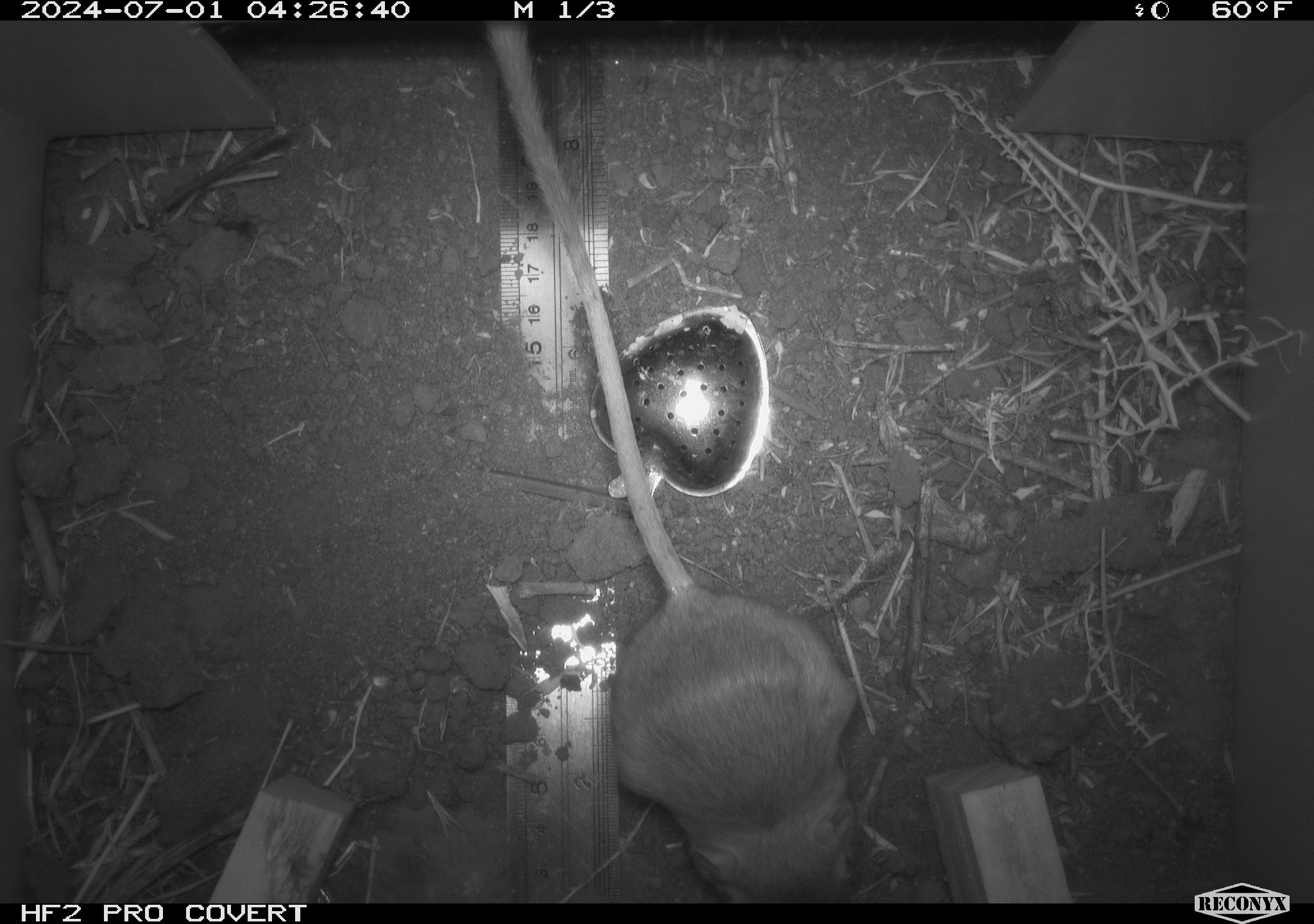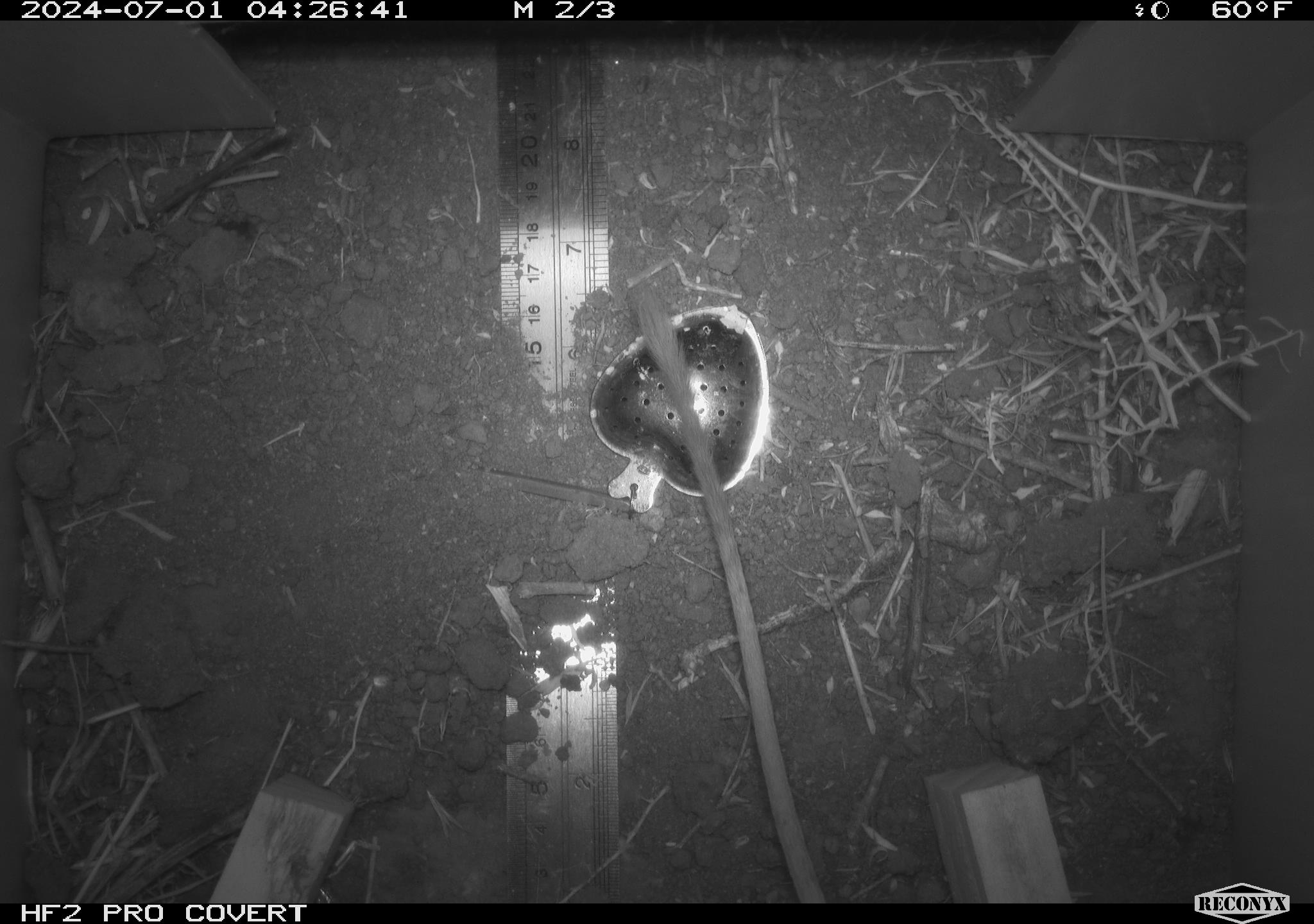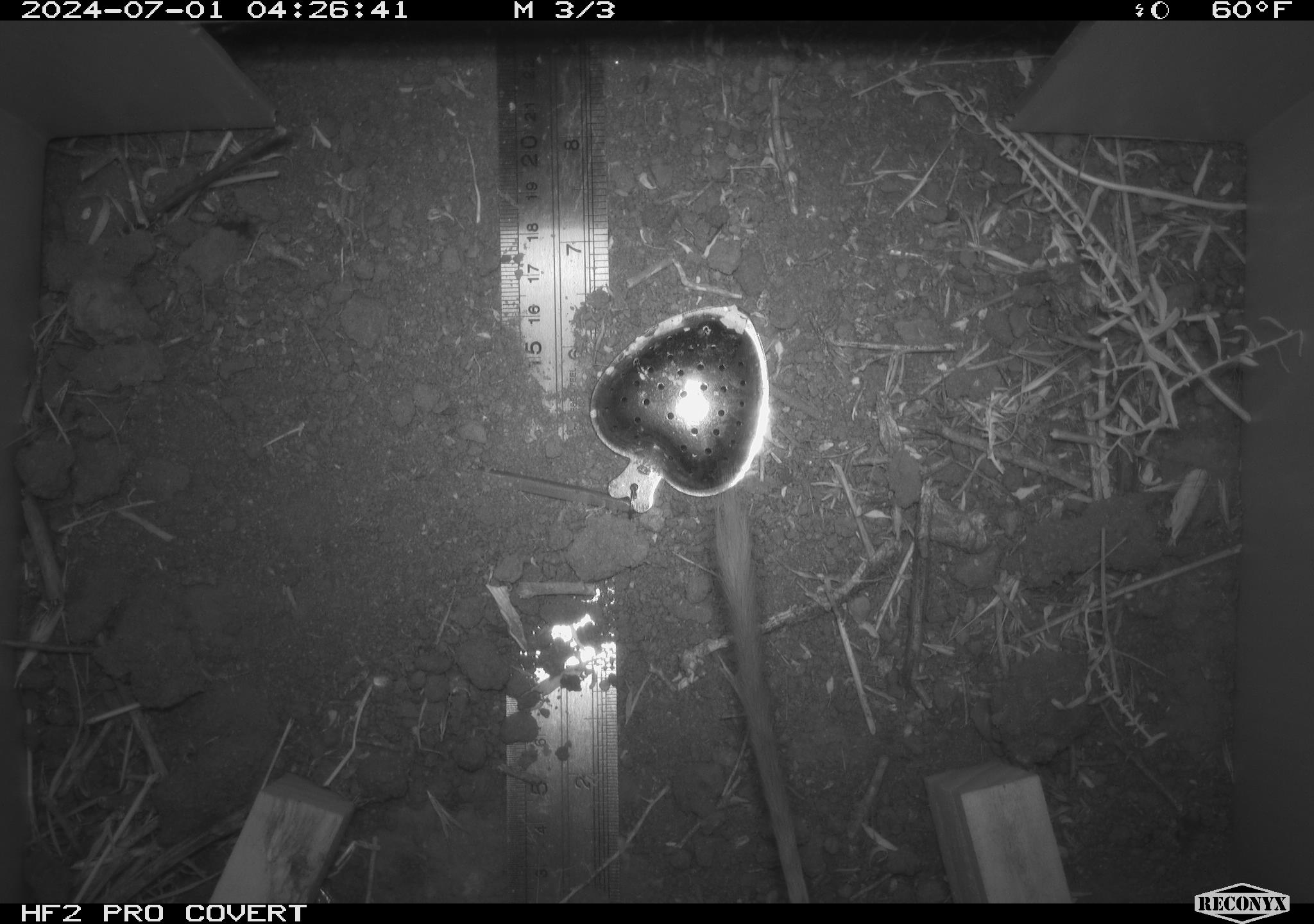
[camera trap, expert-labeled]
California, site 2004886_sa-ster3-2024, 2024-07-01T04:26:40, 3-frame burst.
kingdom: Animalia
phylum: Chordata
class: Mammalia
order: Rodentia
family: Heteromyidae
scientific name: Heteromyidae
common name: kangaroo rats and pocket mice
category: heteromyidae family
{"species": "heteromyidae family (kangaroo rats and pocket mice) (Heteromyidae)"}